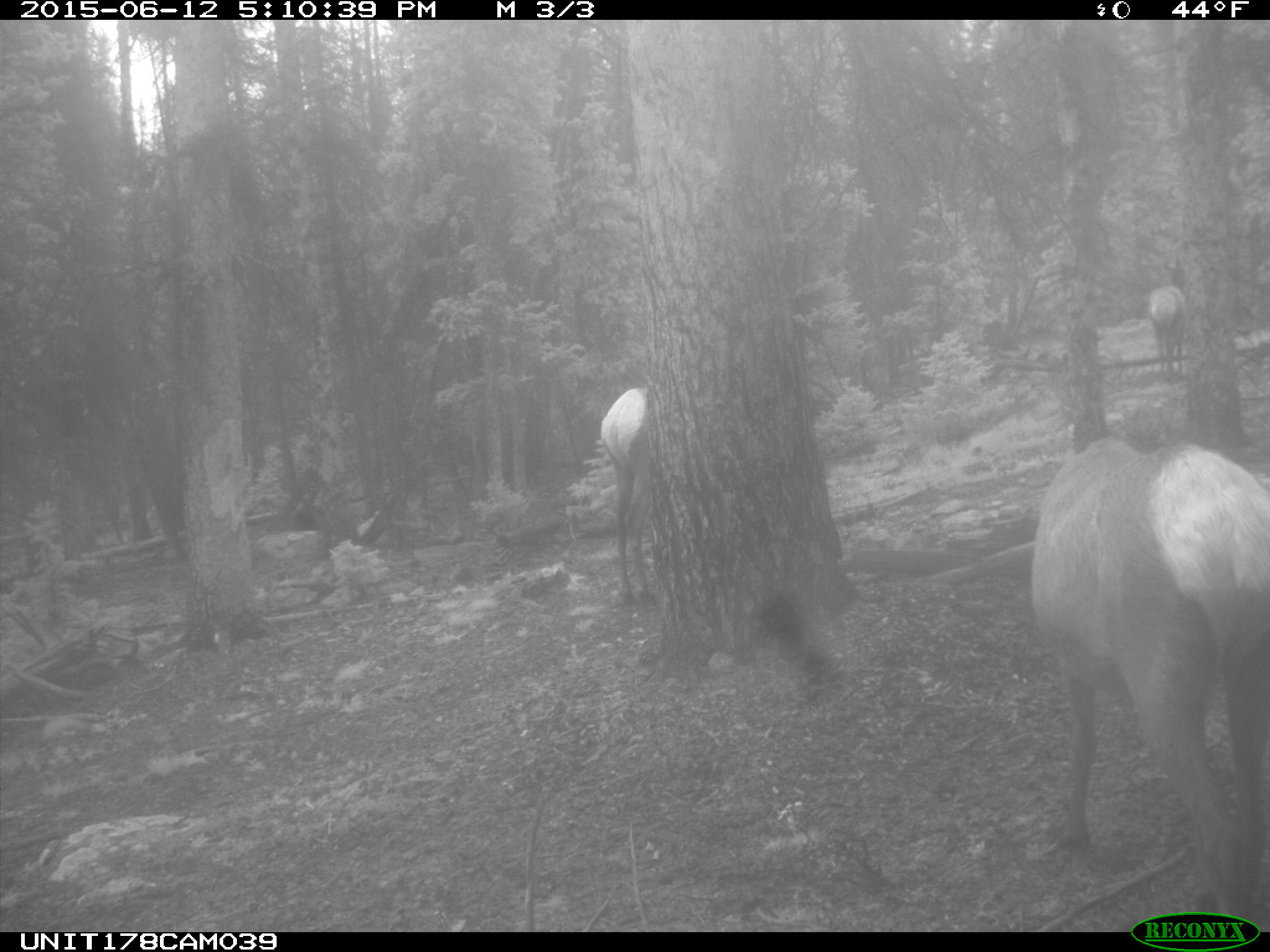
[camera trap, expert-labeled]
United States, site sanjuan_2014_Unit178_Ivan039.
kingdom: Animalia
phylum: Chordata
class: Mammalia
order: Artiodactyla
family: Cervidae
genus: Cervus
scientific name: Cervus elaphus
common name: red deer